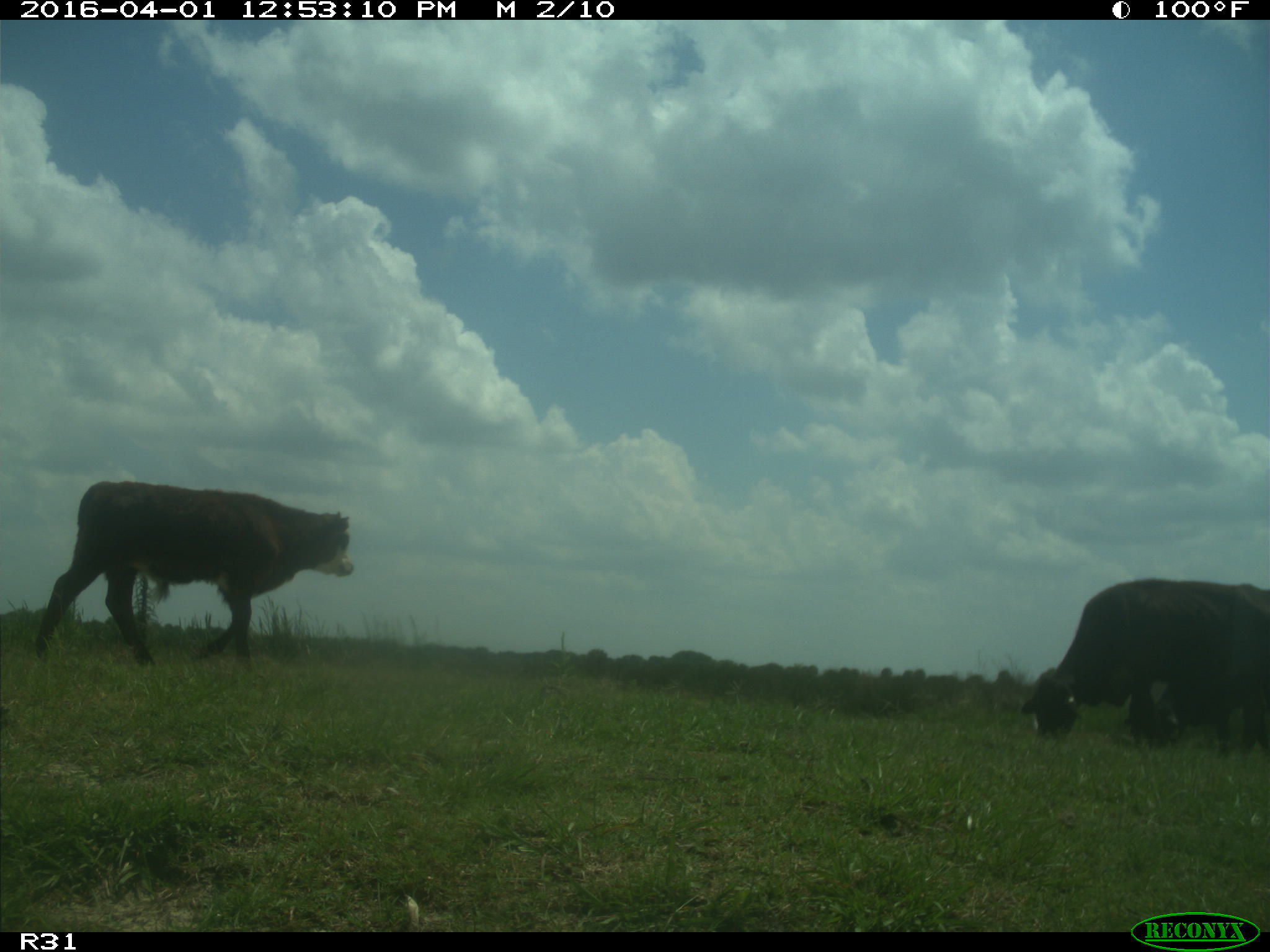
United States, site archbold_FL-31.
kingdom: Animalia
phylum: Chordata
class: Mammalia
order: Artiodactyla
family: Bovidae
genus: Bos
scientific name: Bos taurus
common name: domestic cow